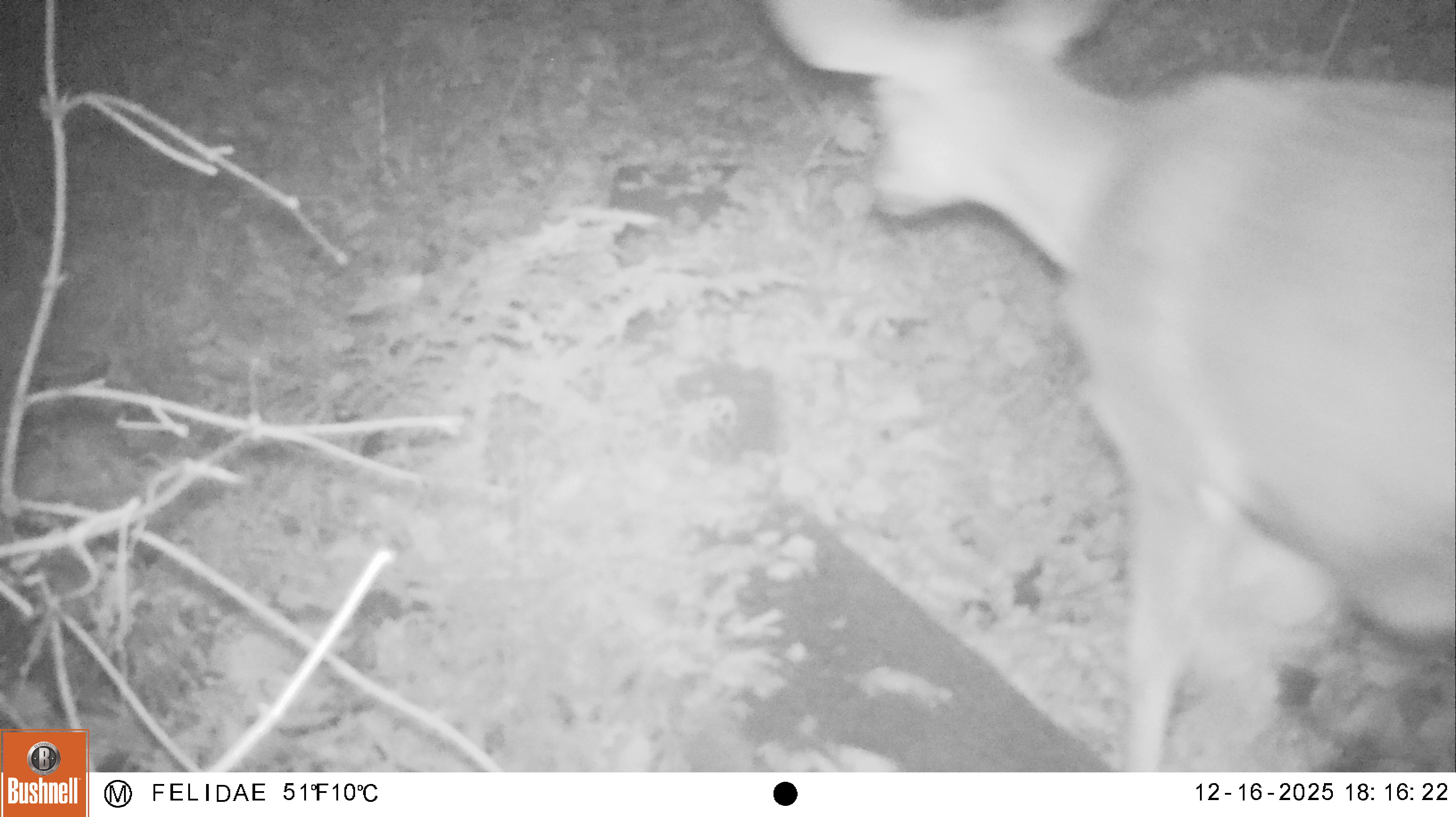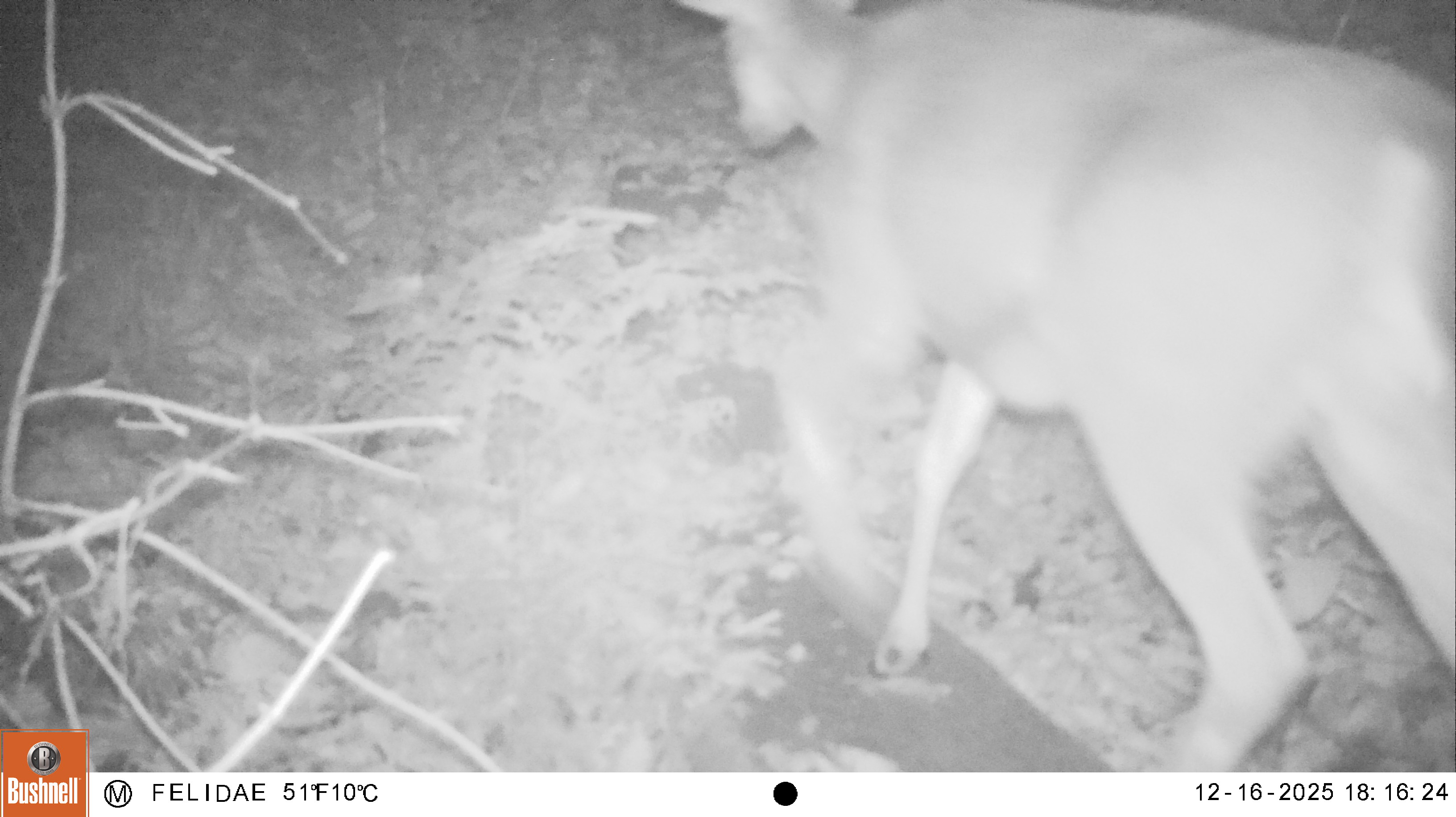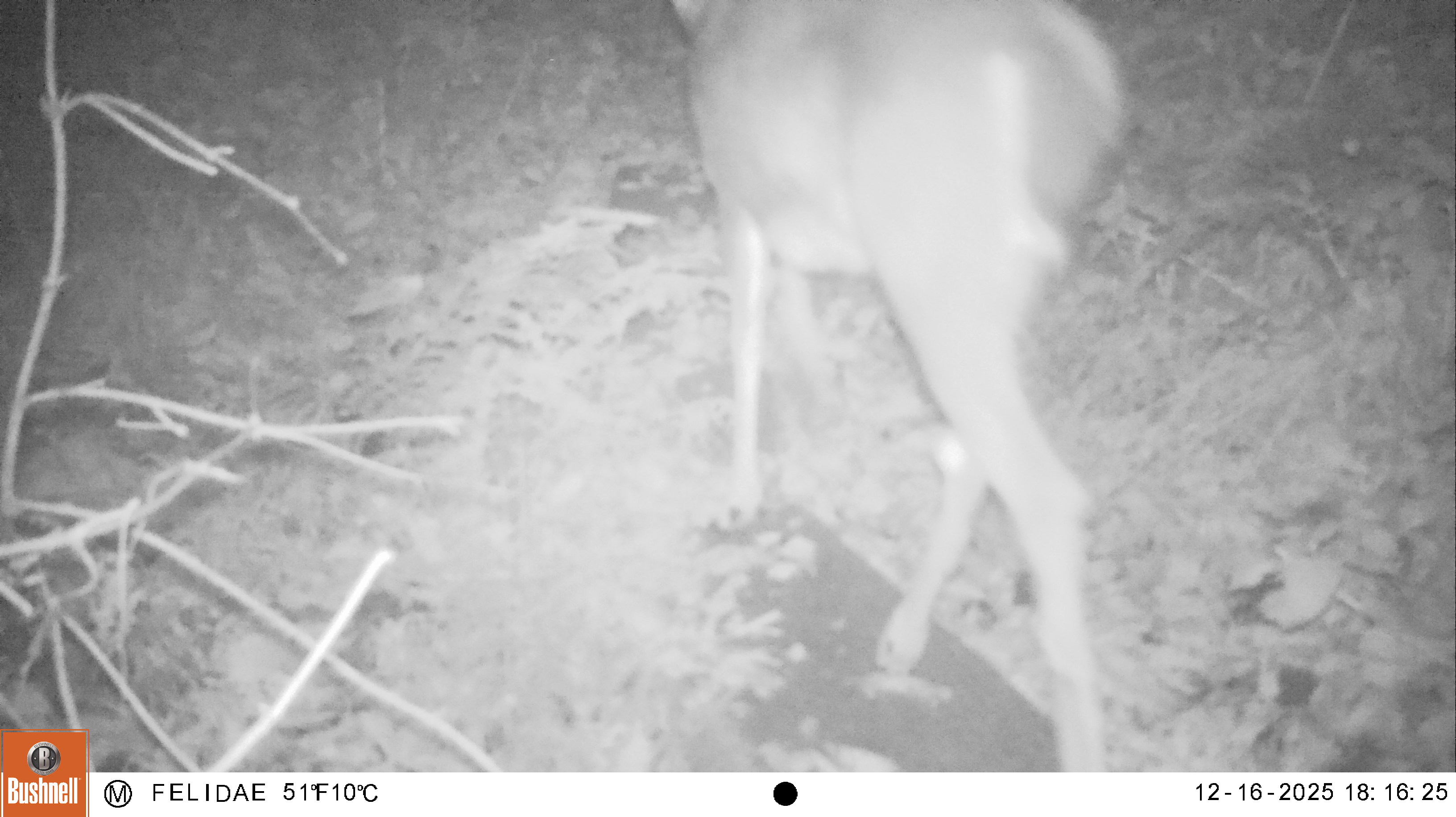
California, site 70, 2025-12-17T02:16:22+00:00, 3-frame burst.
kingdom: Animalia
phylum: Chordata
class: Mammalia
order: Artiodactyla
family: Cervidae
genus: Odocoileus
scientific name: Odocoileus hemionus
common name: mule deer